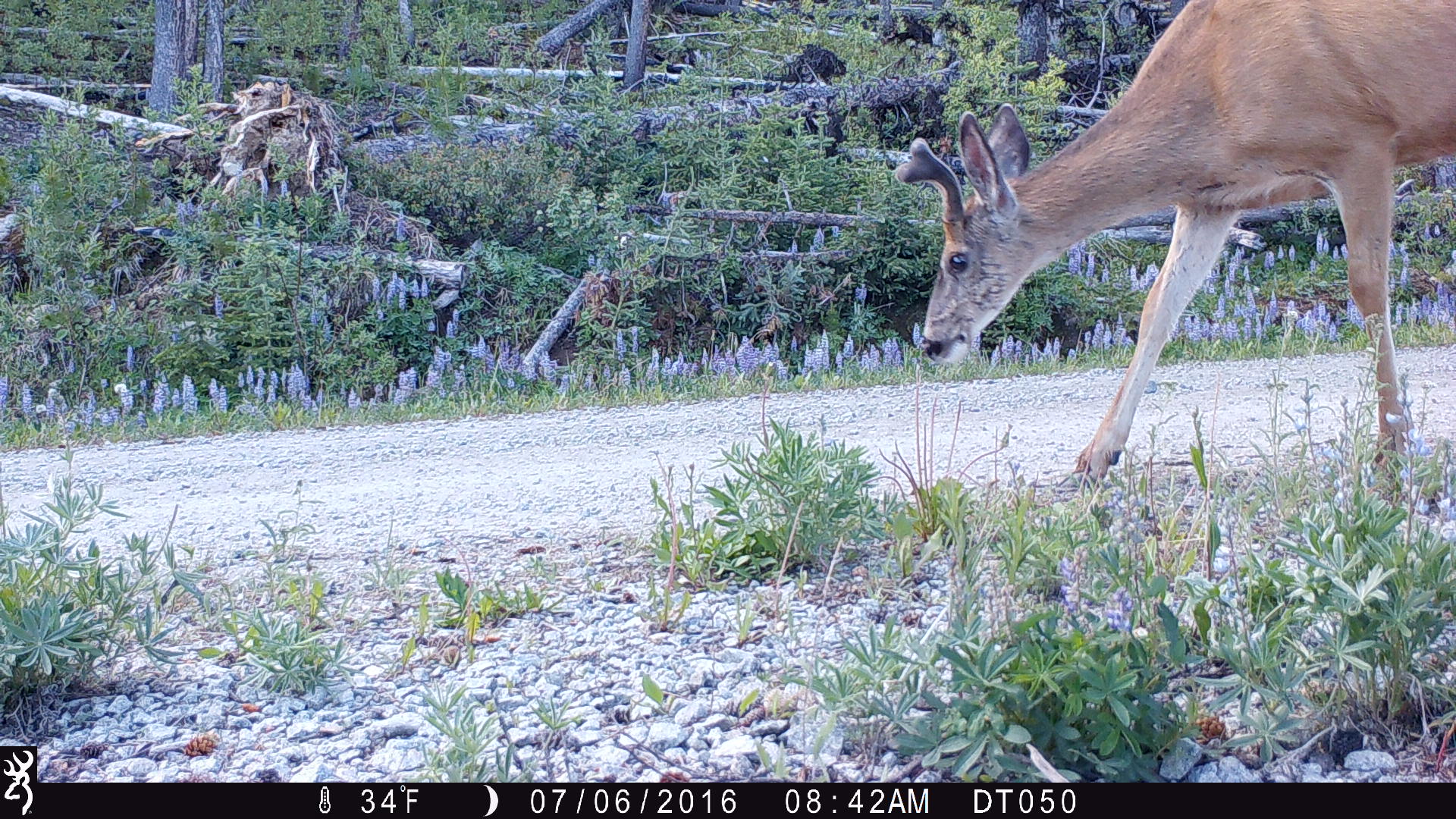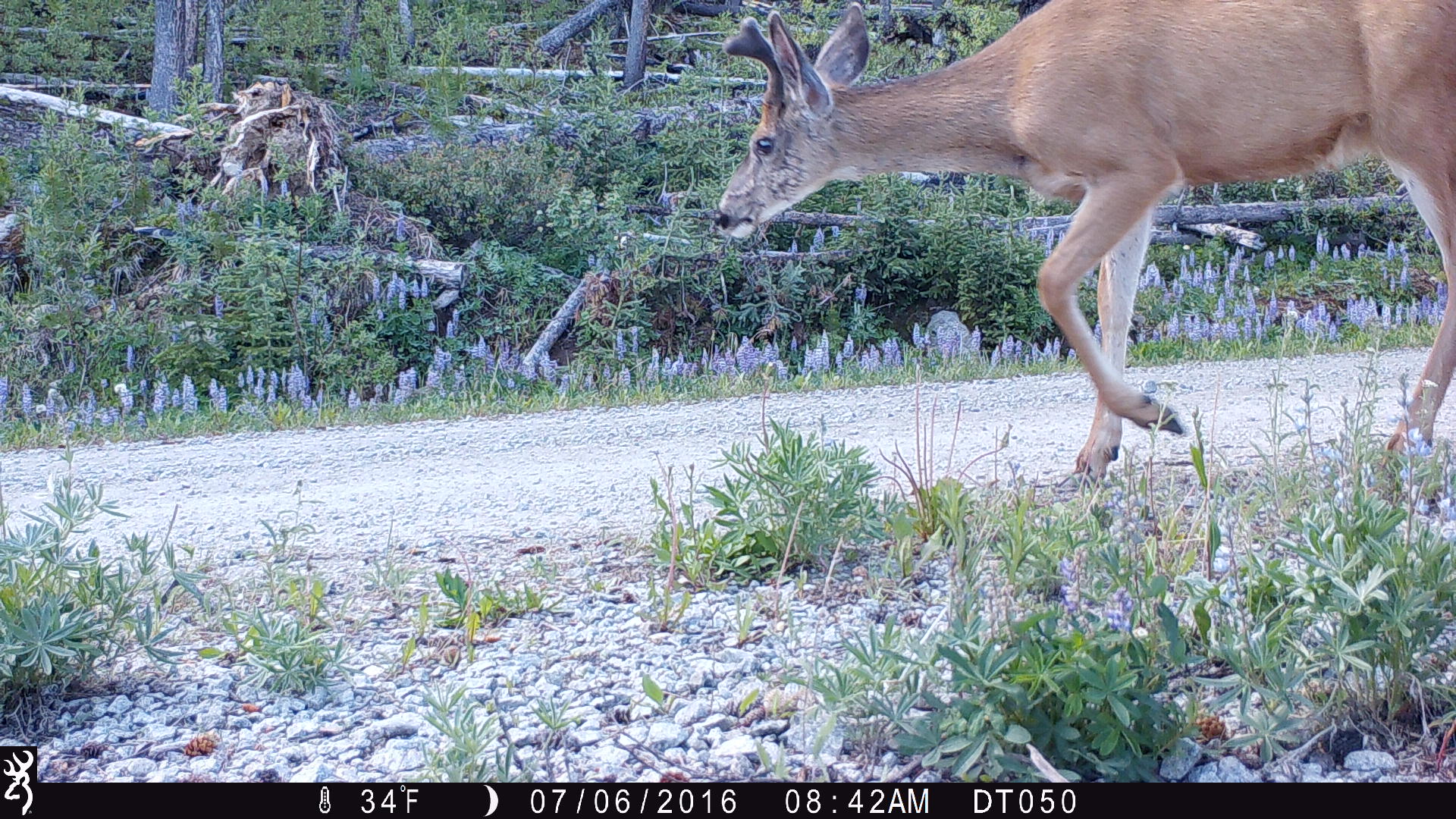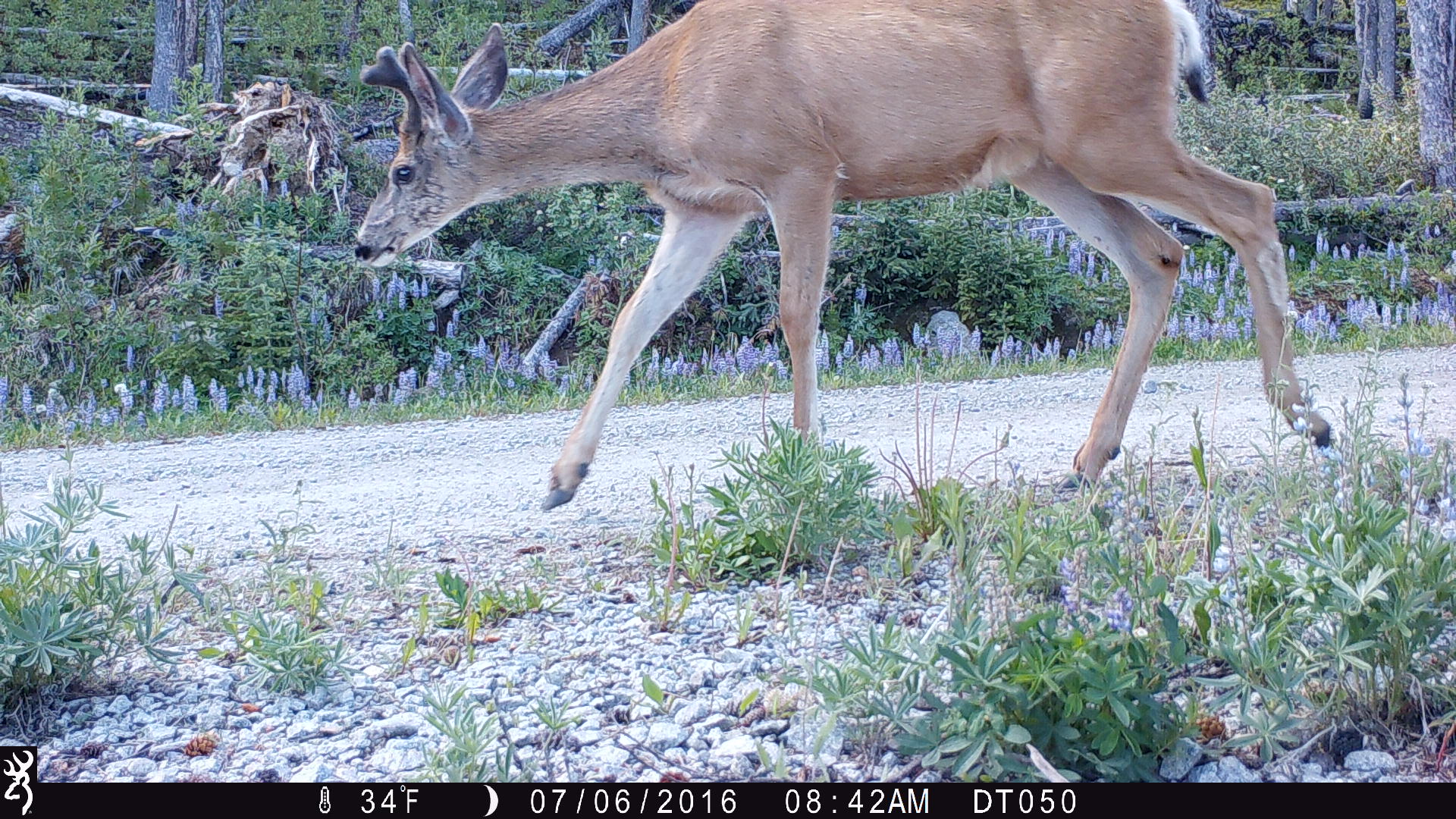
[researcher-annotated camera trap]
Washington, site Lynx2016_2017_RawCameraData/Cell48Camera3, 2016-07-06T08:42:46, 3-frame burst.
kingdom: Animalia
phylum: Chordata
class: Mammalia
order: Artiodactyla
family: Cervidae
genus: Odocoileus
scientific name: Odocoileus hemionus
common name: mule deer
Odocoileus hemionus (mule deer). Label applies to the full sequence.